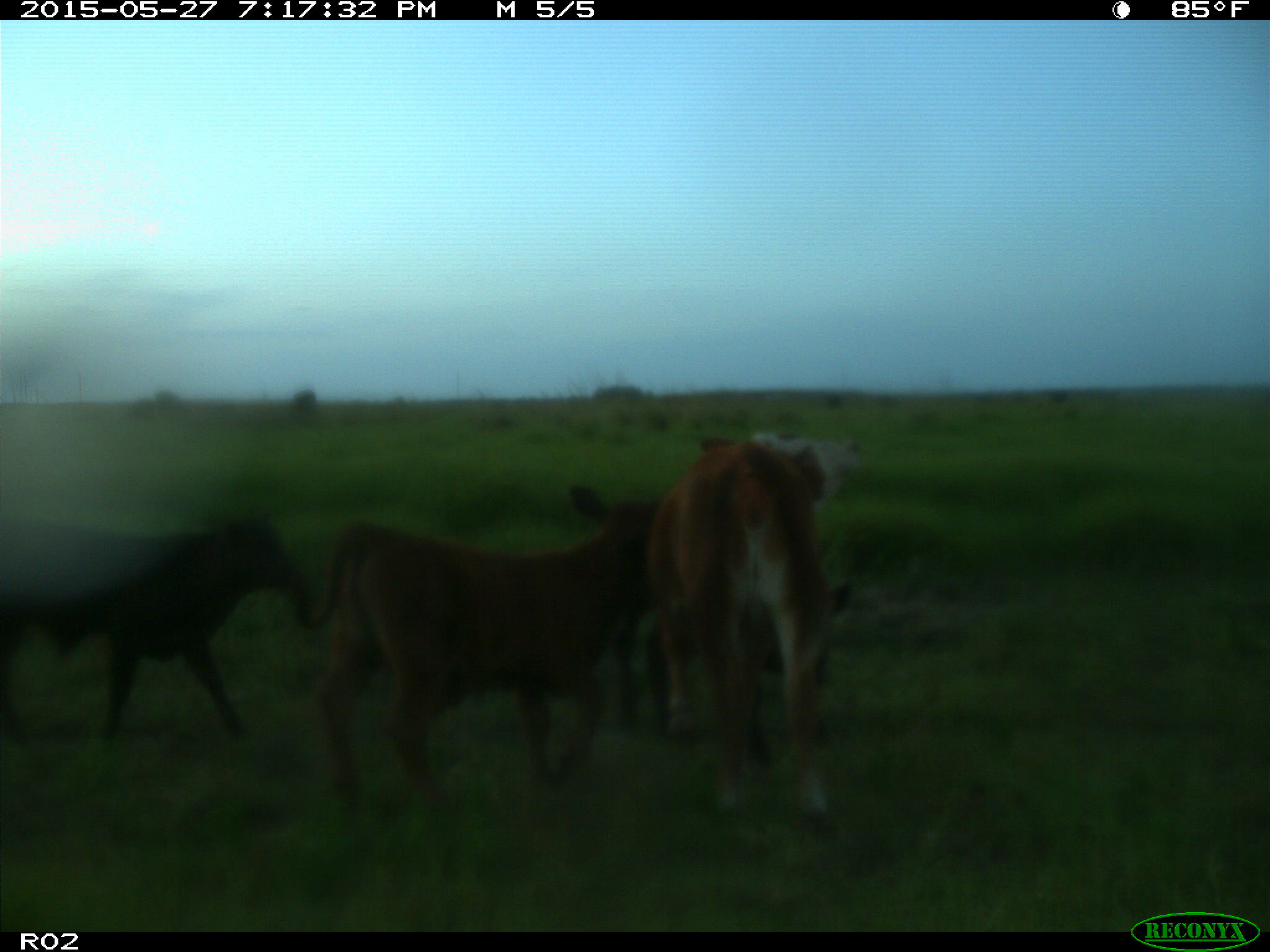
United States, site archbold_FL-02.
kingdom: Animalia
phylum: Chordata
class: Mammalia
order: Artiodactyla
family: Bovidae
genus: Bos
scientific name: Bos taurus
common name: domestic cow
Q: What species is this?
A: Bos taurus (domestic cow).